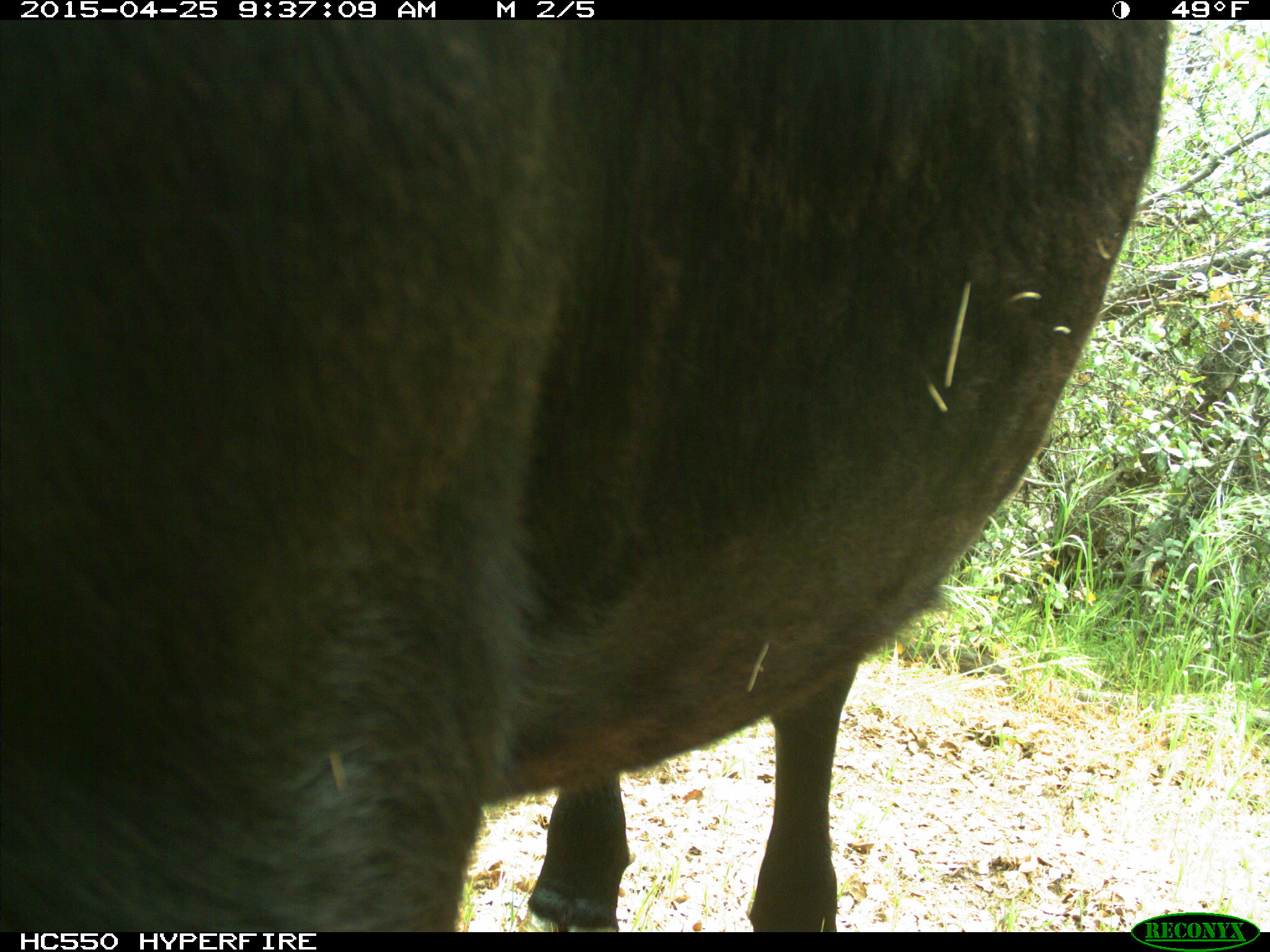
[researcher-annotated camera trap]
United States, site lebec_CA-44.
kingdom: Animalia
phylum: Chordata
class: Mammalia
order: Artiodactyla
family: Suidae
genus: Sus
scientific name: Sus scrofa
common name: wild boar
Sus scrofa (wild boar).